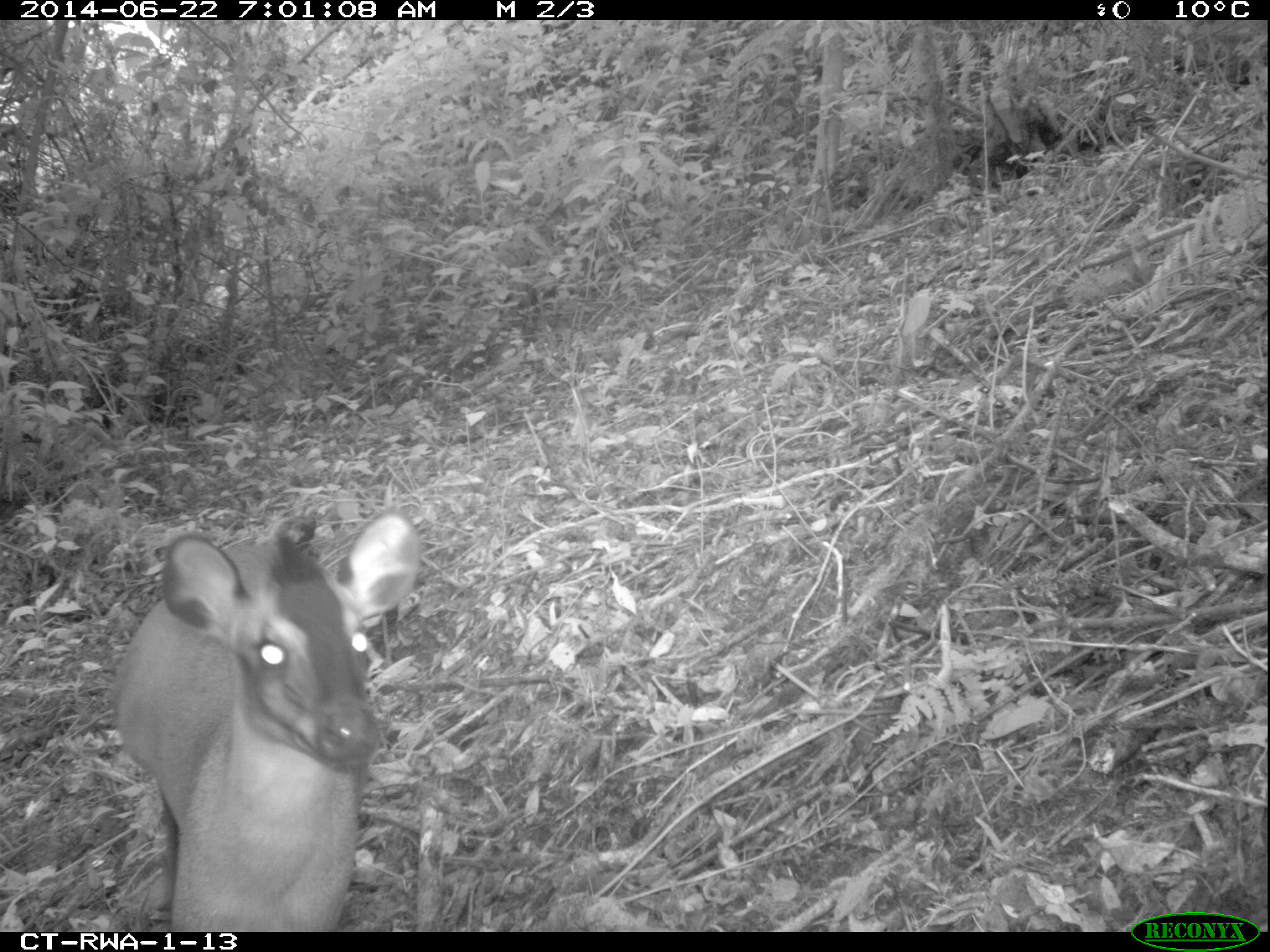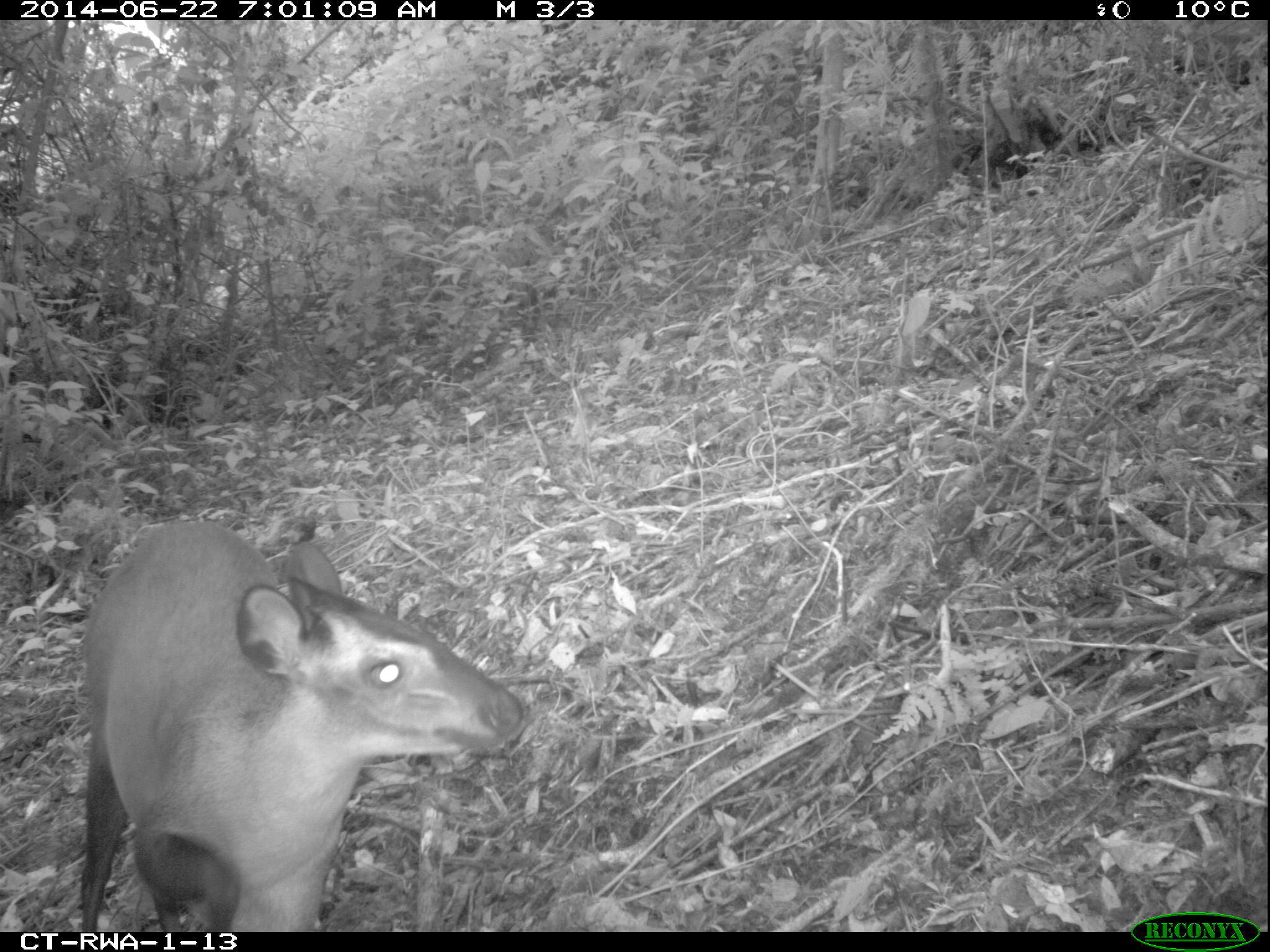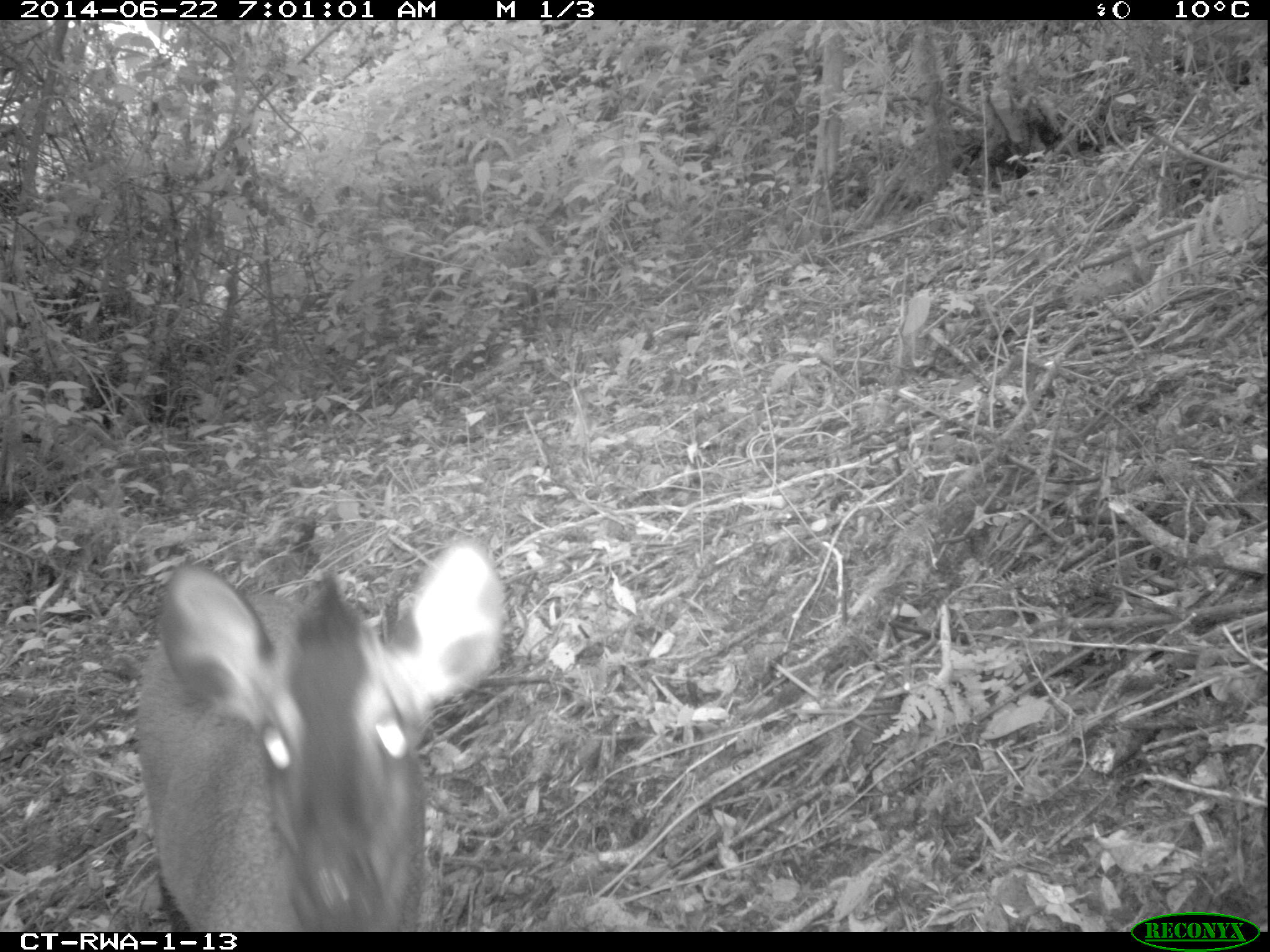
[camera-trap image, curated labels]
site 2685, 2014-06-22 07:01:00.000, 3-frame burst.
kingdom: Animalia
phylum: Chordata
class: Mammalia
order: Artiodactyla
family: Bovidae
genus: Cephalophus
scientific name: Cephalophus nigrifrons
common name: black-fronted duiker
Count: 1.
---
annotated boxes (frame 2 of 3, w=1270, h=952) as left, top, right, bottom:
cephalophus nigrifrons: 80, 521, 523, 929